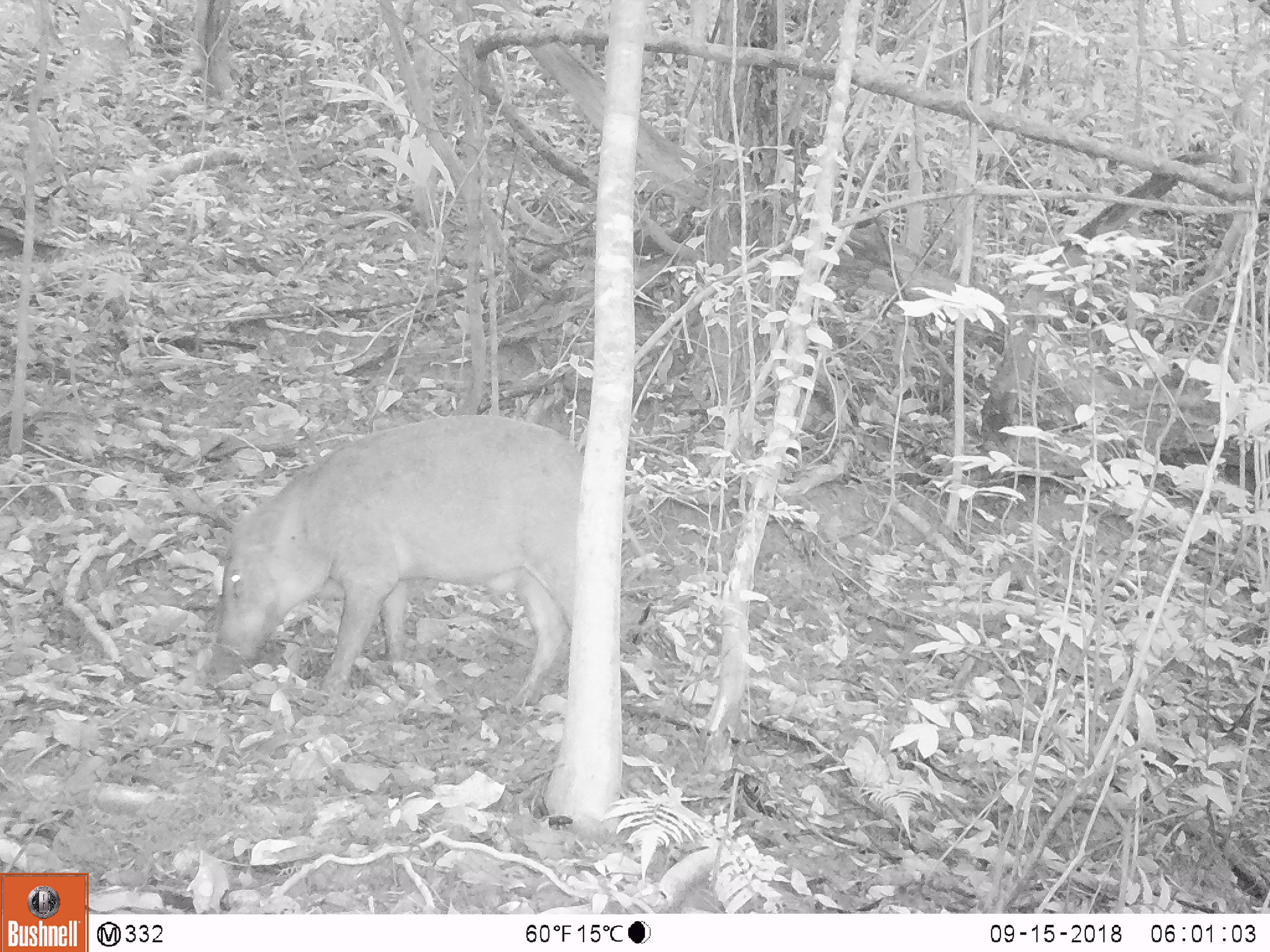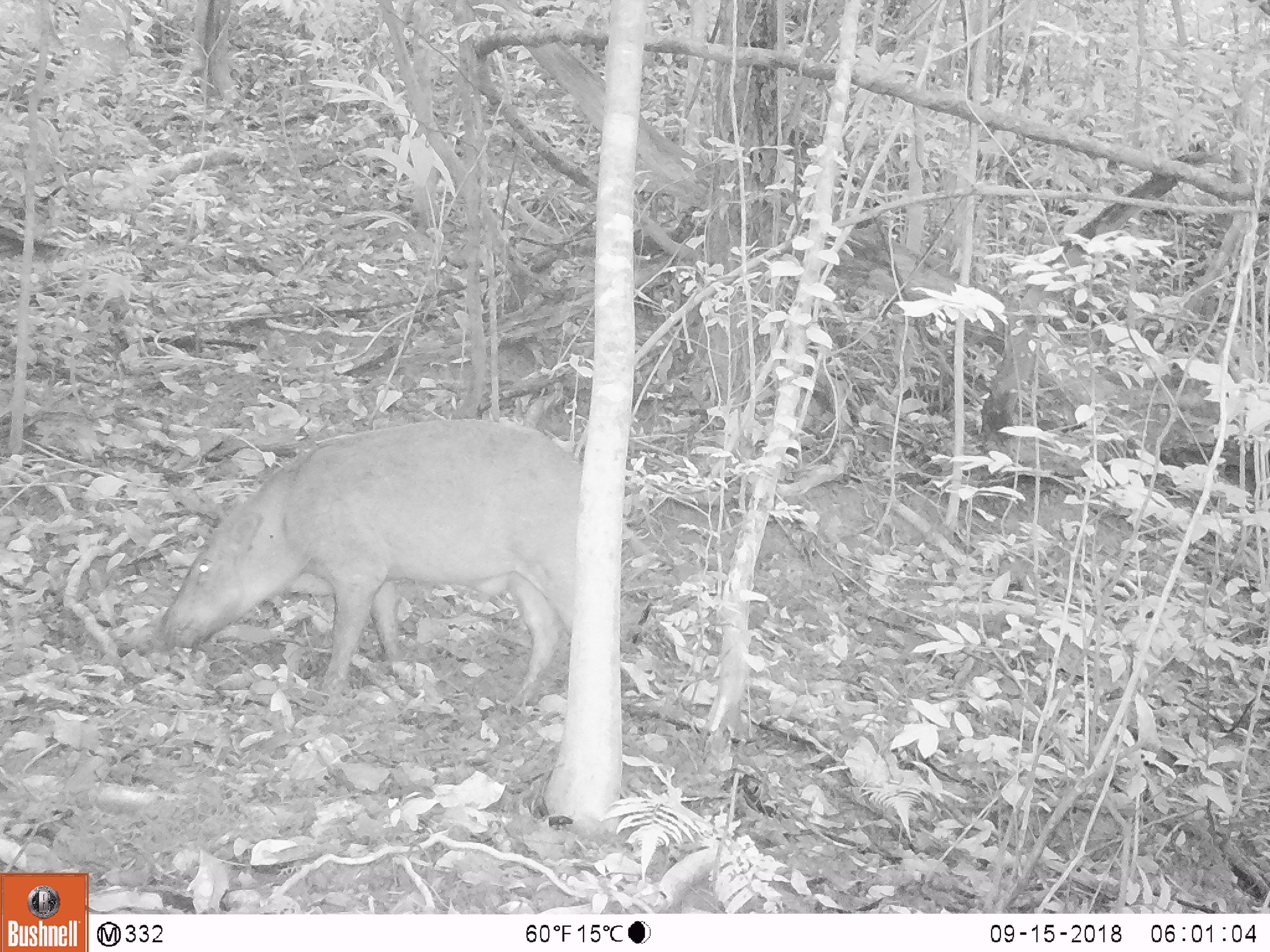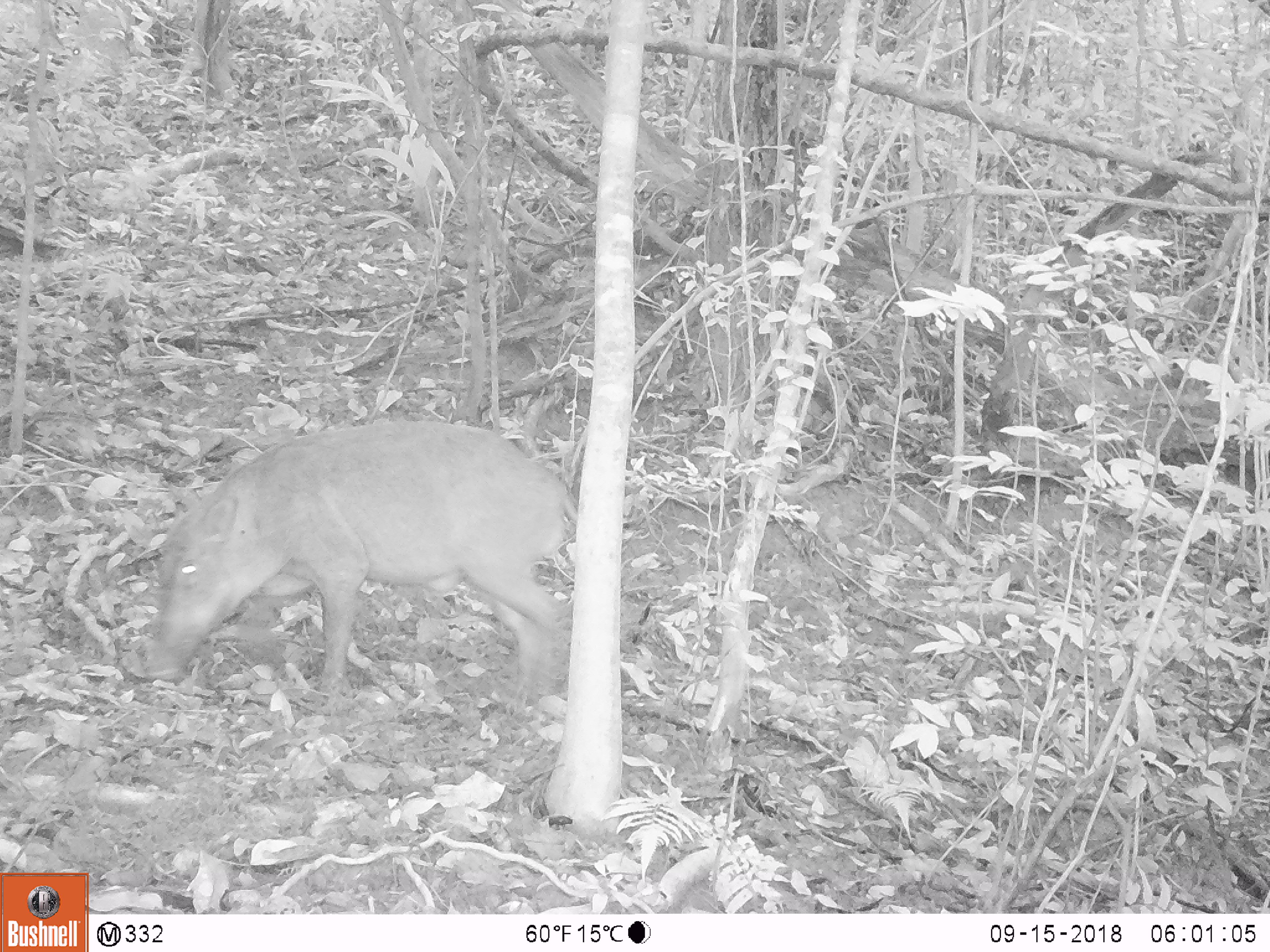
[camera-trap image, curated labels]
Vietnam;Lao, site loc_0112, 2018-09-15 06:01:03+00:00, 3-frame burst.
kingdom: Animalia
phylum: Chordata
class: Mammalia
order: Artiodactyla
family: Suidae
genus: Sus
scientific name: Sus scrofa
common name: eurasian wild pig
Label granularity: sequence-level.